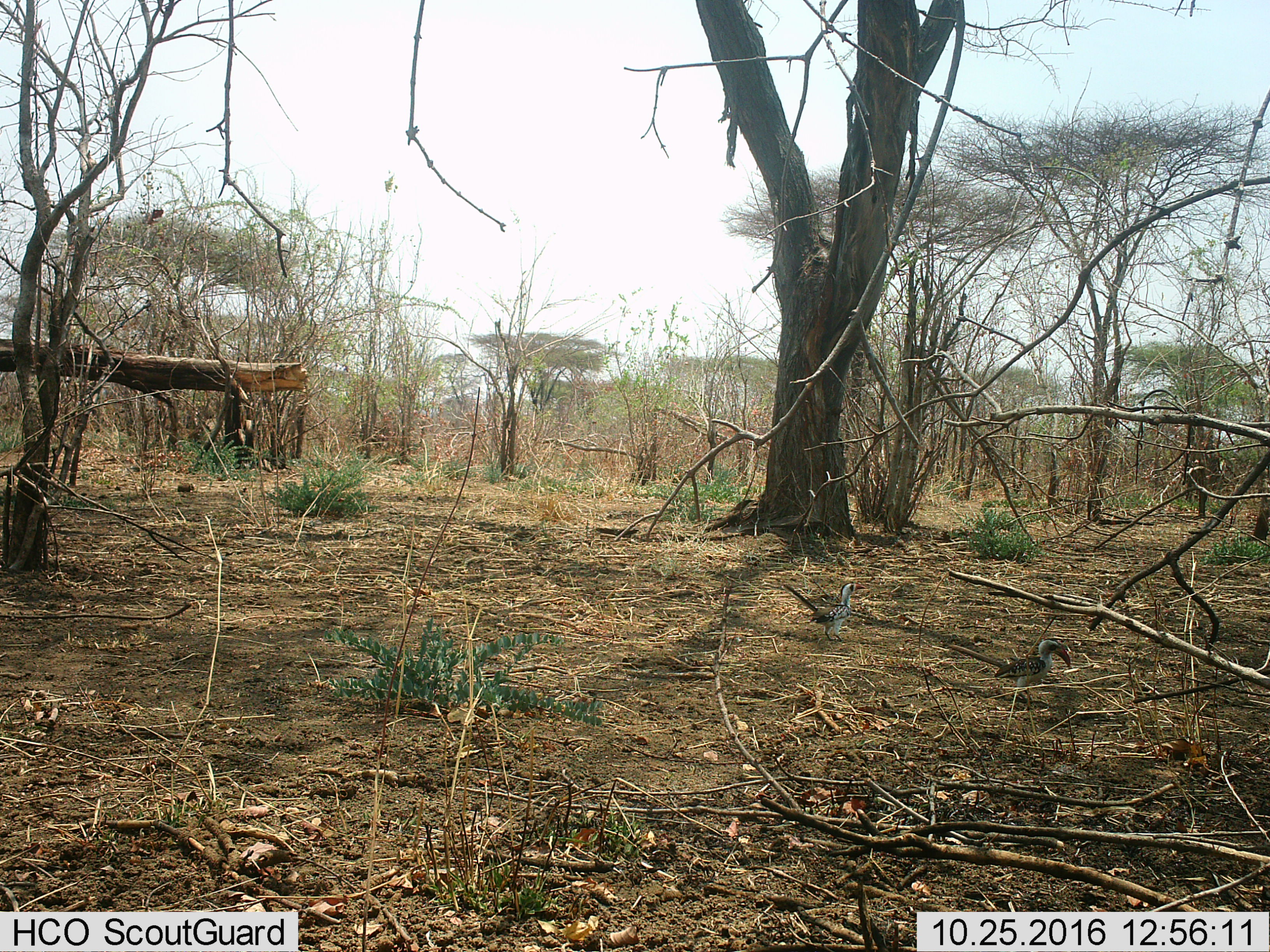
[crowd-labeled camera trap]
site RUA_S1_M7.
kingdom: Animalia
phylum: Chordata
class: Aves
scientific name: Aves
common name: bird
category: birdother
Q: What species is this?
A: Birdother (bird) (Aves).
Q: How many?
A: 2.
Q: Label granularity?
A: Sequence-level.